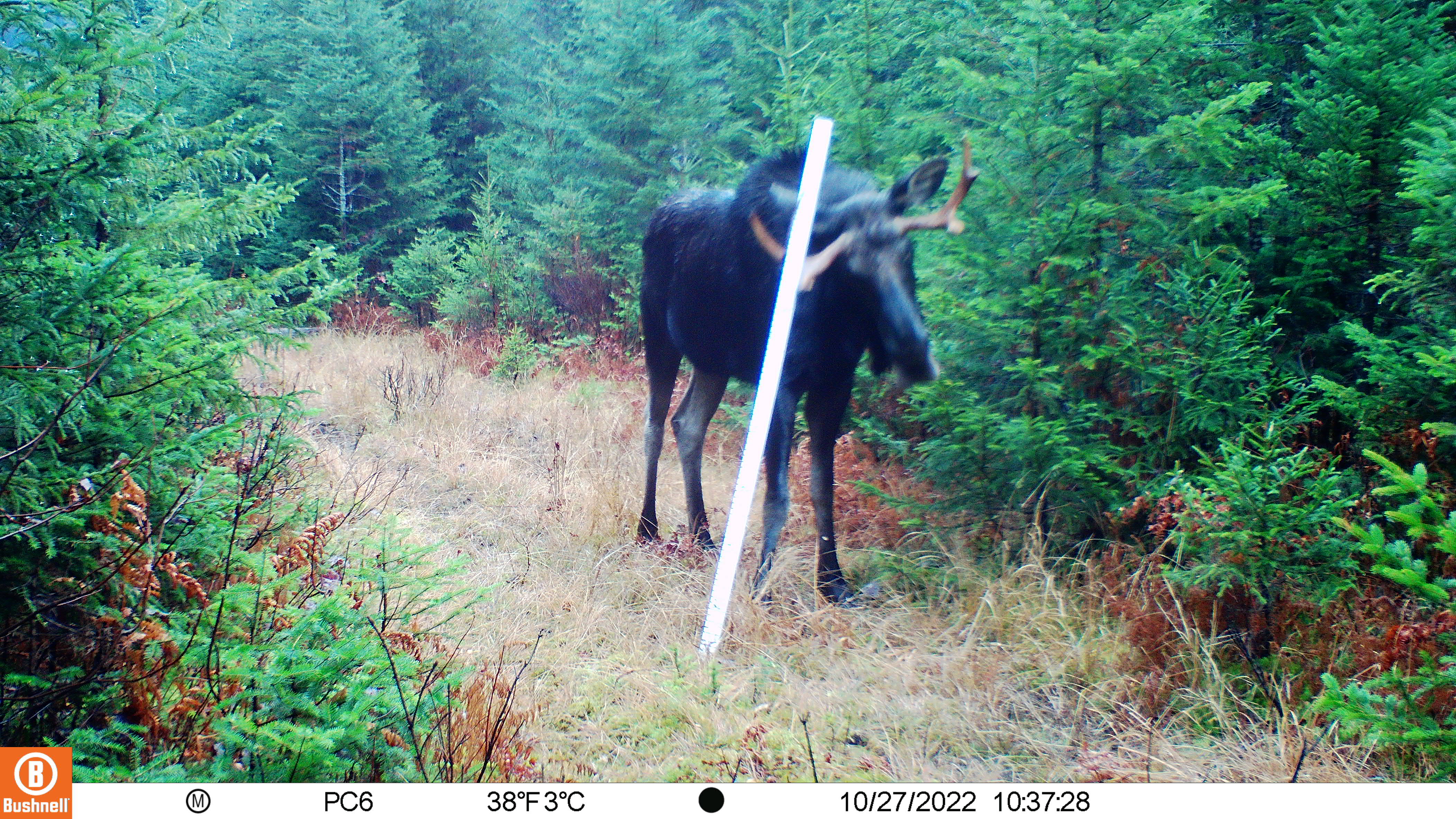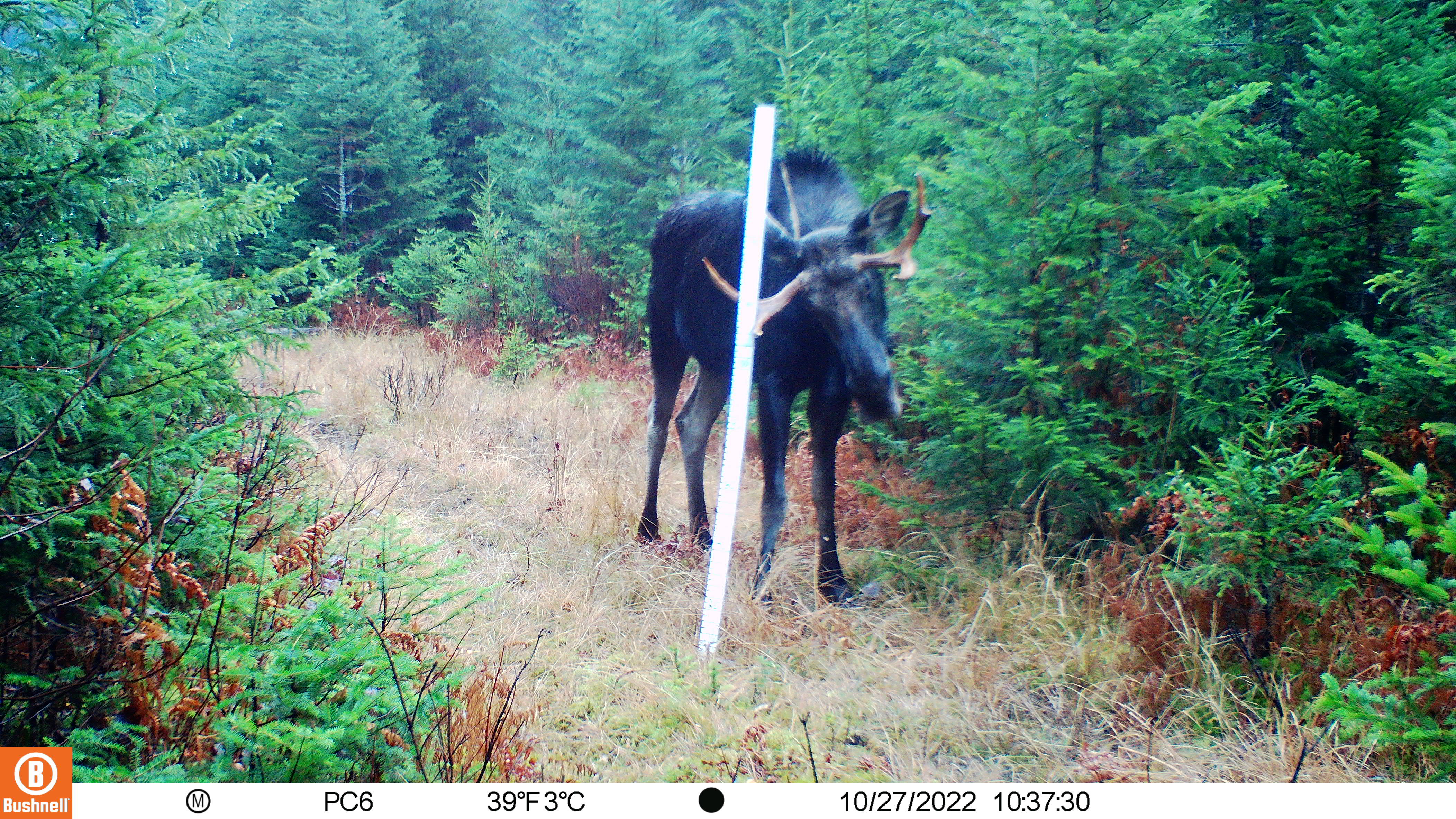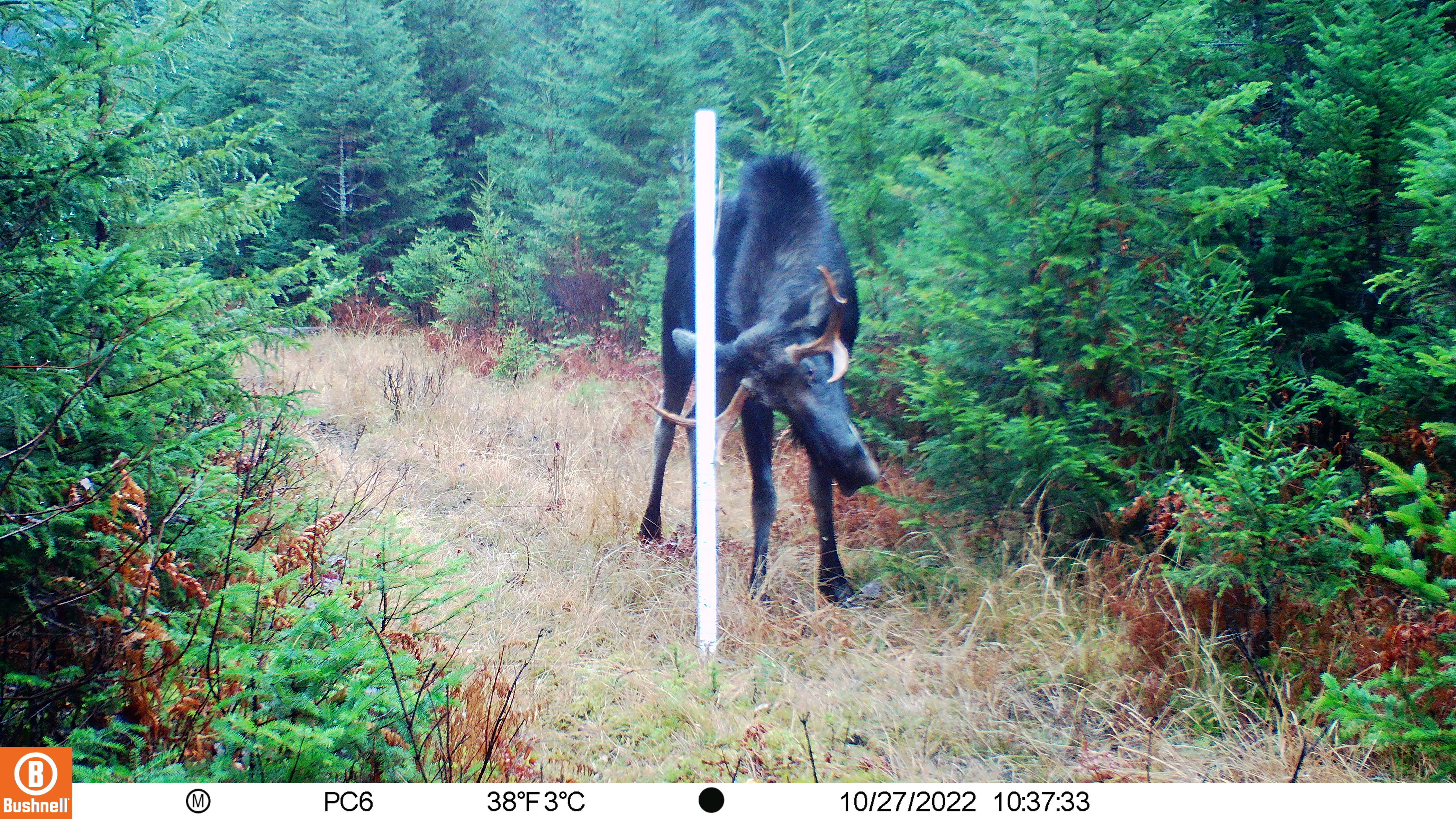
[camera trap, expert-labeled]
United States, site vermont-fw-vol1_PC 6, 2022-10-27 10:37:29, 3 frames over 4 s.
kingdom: Animalia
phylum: Chordata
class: Mammalia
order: Artiodactyla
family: Cervidae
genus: Alces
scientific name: Alces alces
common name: moose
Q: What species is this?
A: Moose (Alces alces).